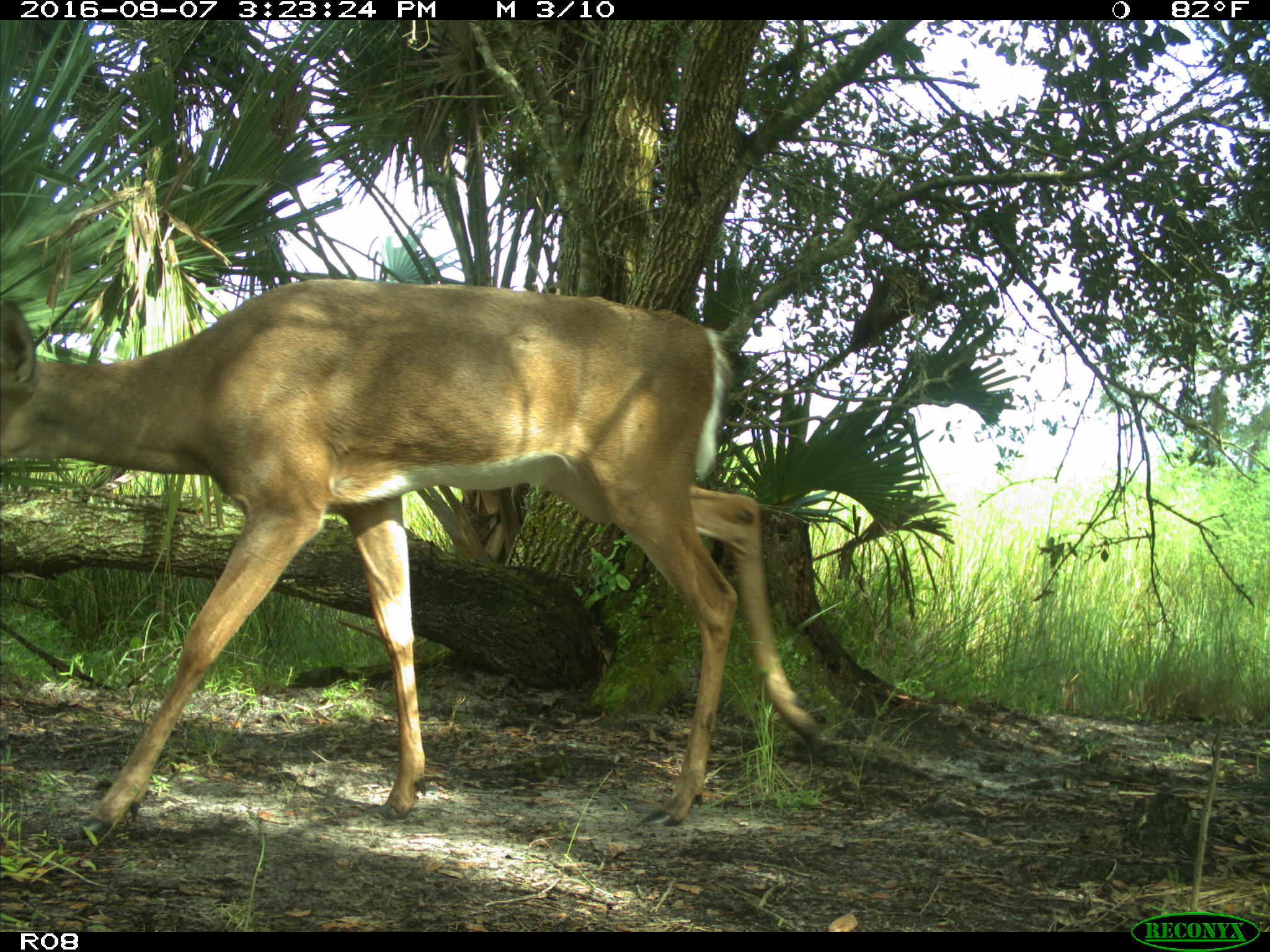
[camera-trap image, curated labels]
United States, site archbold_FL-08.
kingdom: Animalia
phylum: Chordata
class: Mammalia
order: Artiodactyla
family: Cervidae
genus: Odocoileus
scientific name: Odocoileus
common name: deer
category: unidentified deer